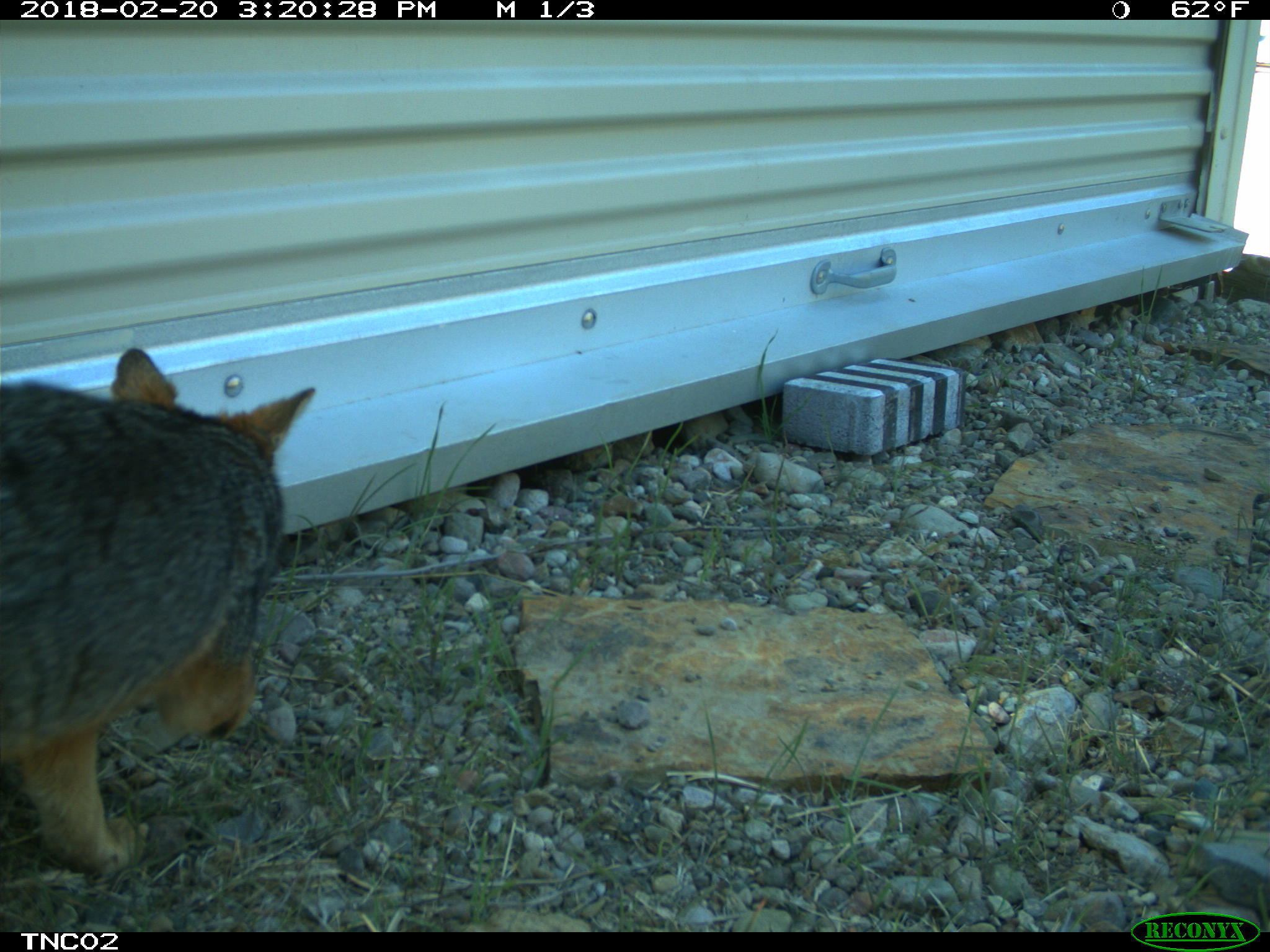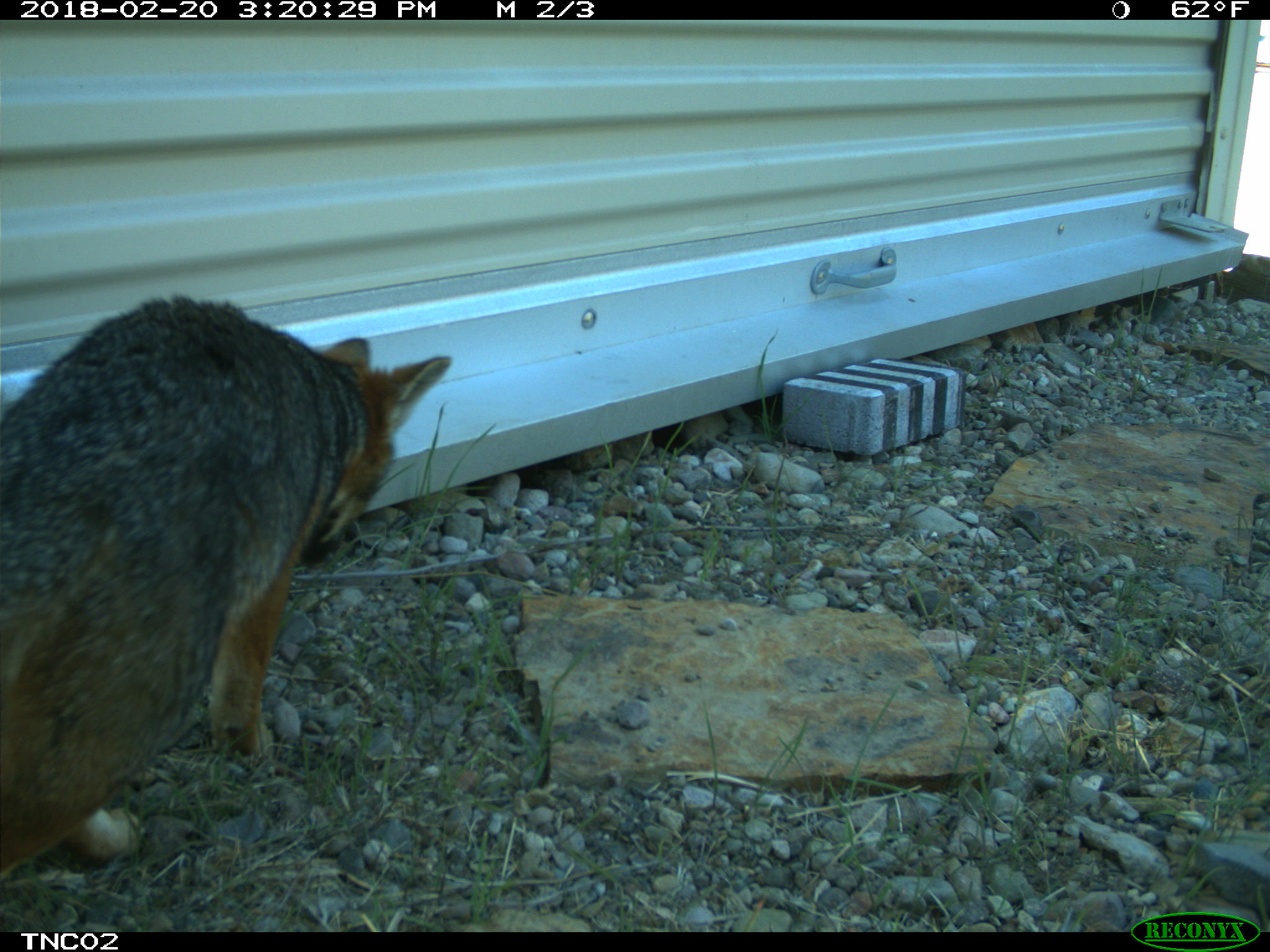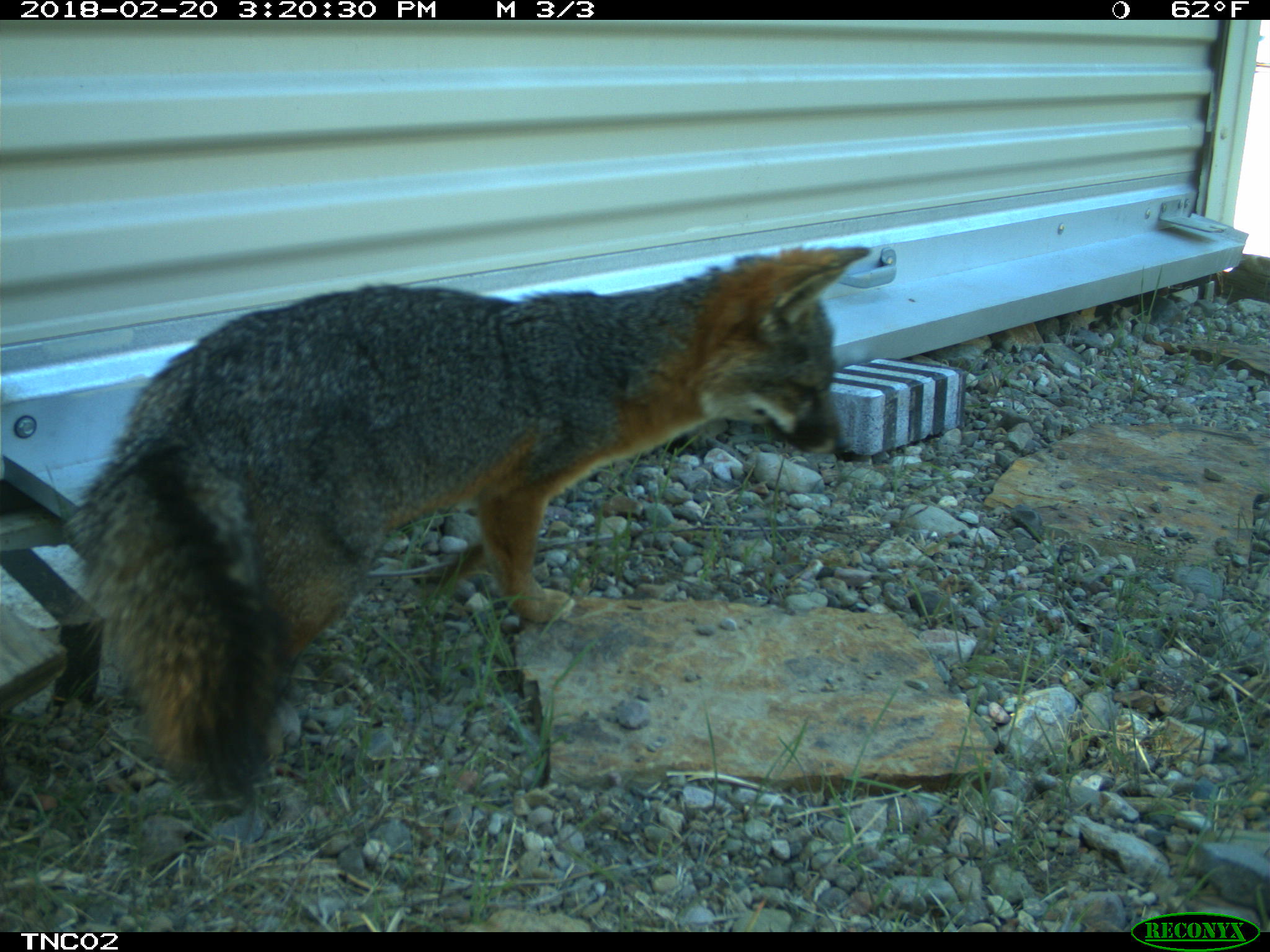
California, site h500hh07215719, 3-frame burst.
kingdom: Animalia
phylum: Chordata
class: Mammalia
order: Carnivora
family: Canidae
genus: Urocyon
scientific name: Urocyon littoralis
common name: island fox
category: fox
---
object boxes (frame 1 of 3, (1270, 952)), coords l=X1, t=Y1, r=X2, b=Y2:
fox: l=0, t=346, r=314, b=879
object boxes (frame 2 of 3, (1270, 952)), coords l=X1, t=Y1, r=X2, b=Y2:
fox: l=0, t=290, r=452, b=877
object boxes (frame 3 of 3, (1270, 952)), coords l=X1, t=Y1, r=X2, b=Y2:
fox: l=63, t=238, r=874, b=808